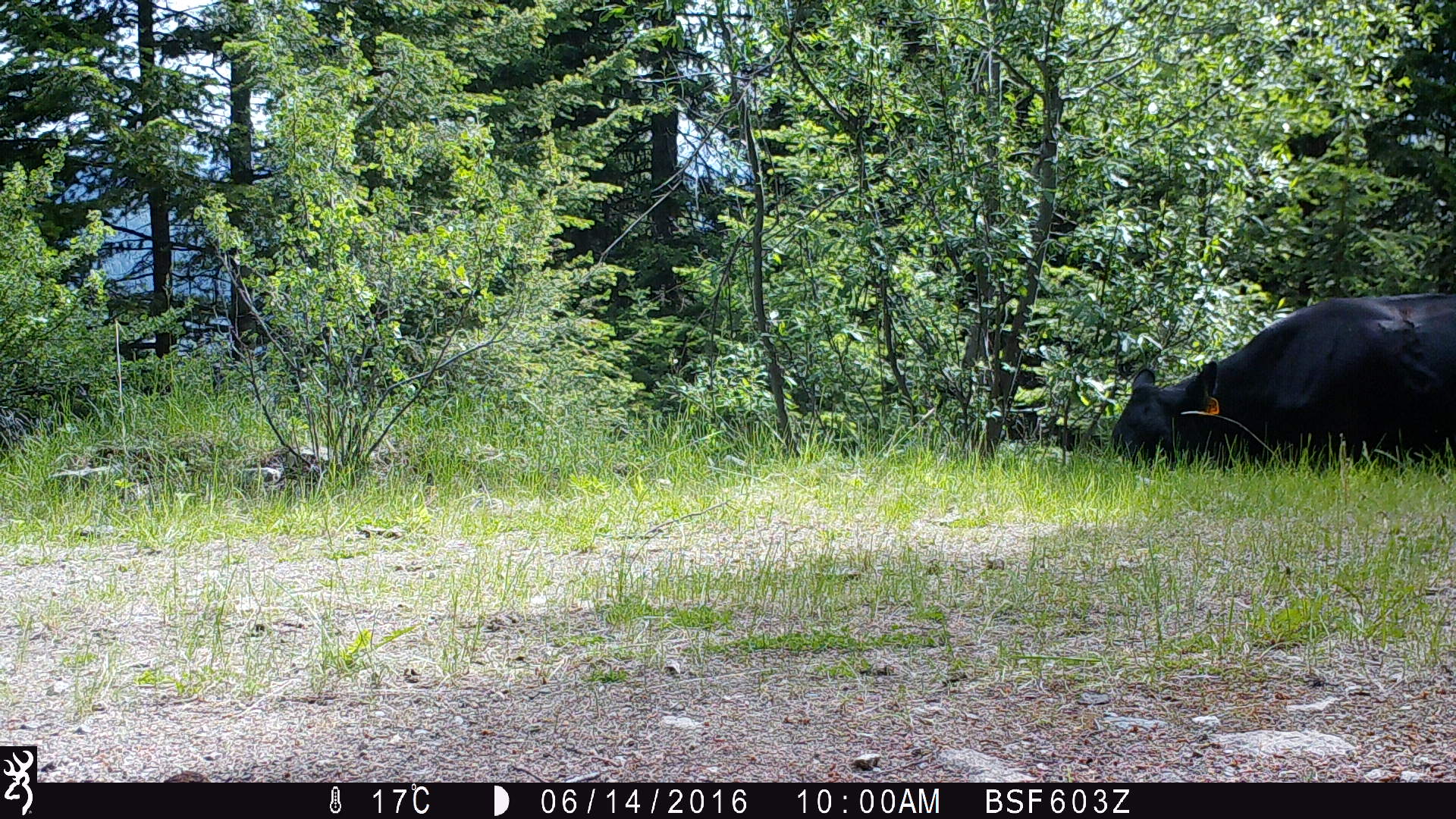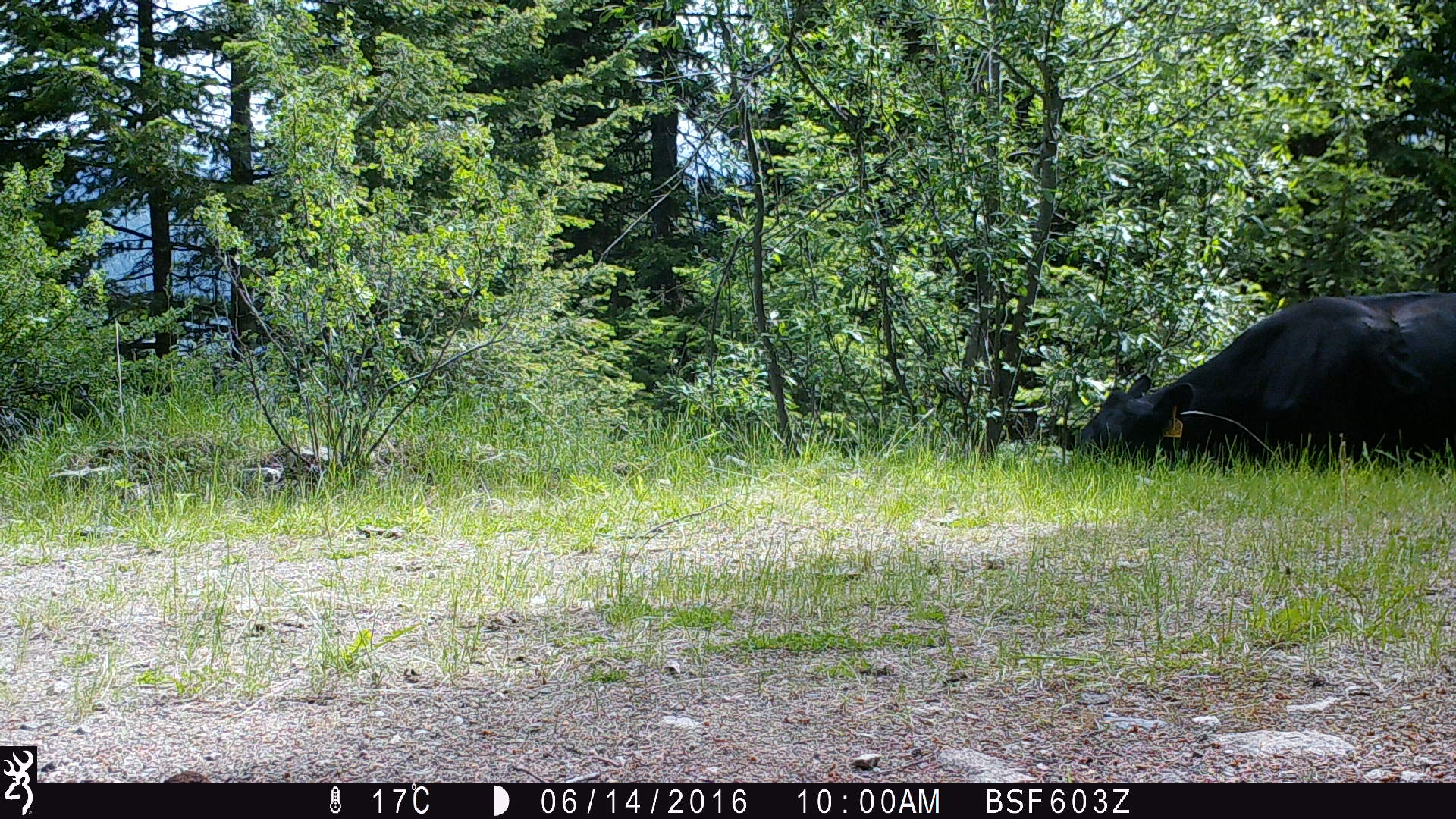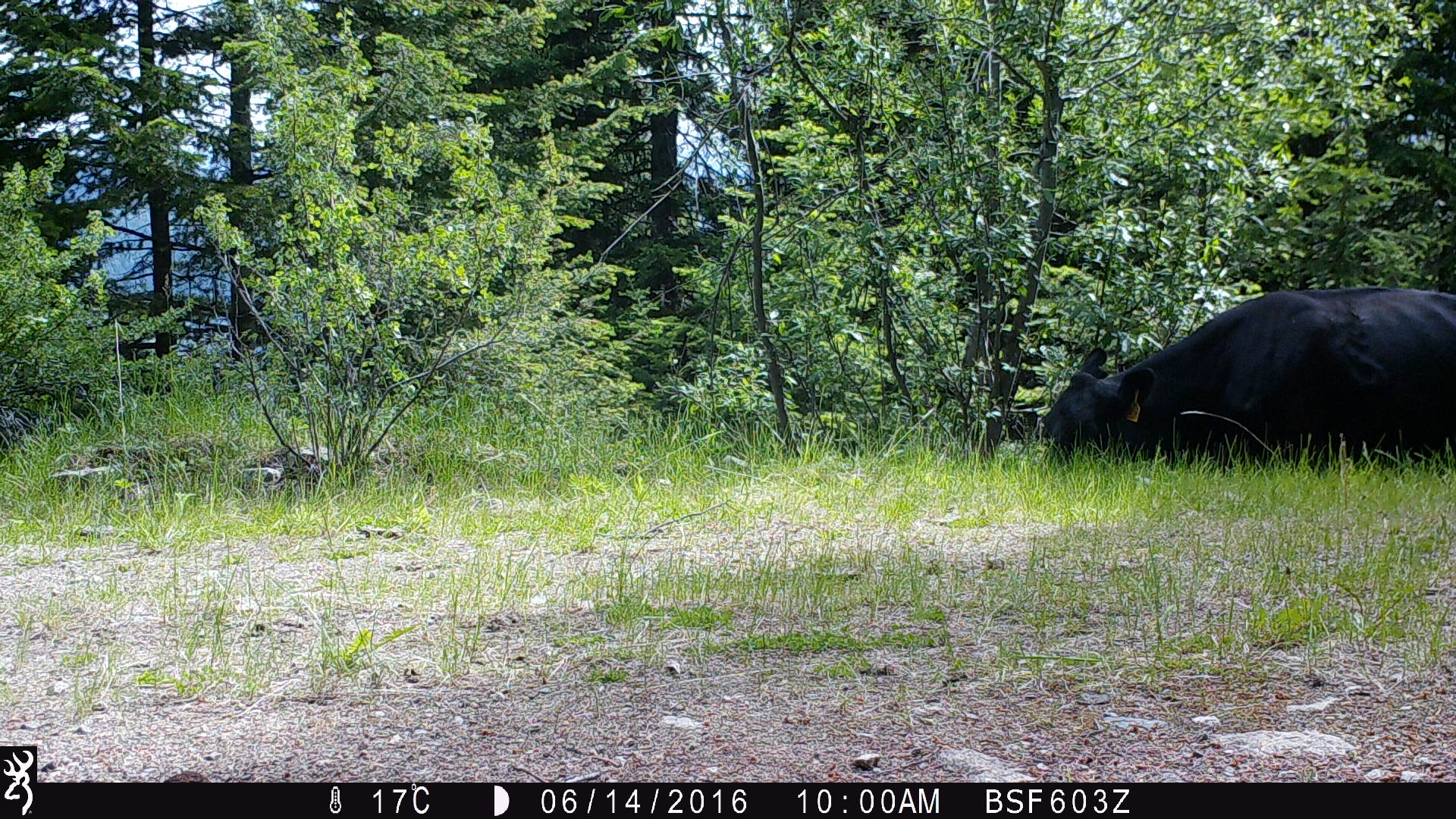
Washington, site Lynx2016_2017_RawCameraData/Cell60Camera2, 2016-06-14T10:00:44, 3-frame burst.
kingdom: Animalia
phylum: Chordata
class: Mammalia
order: Artiodactyla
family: Bovidae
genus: Bos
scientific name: Bos taurus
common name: domestic cattle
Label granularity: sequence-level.